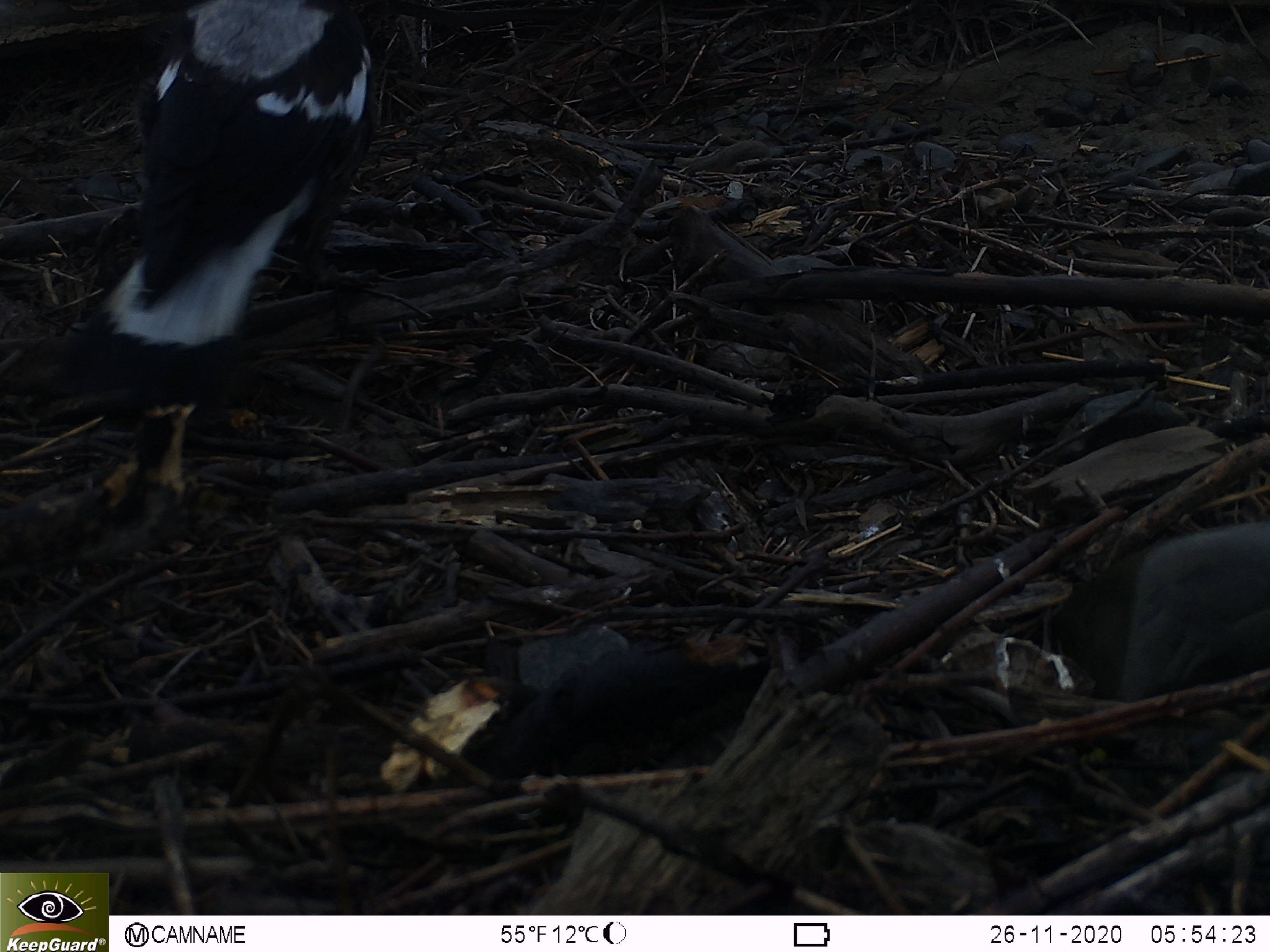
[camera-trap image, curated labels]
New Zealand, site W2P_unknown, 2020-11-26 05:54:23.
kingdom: Animalia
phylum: Chordata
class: Aves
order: Passeriformes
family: Artamidae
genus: Gymnorhina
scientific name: Gymnorhina tibicen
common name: australian magpie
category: magpie